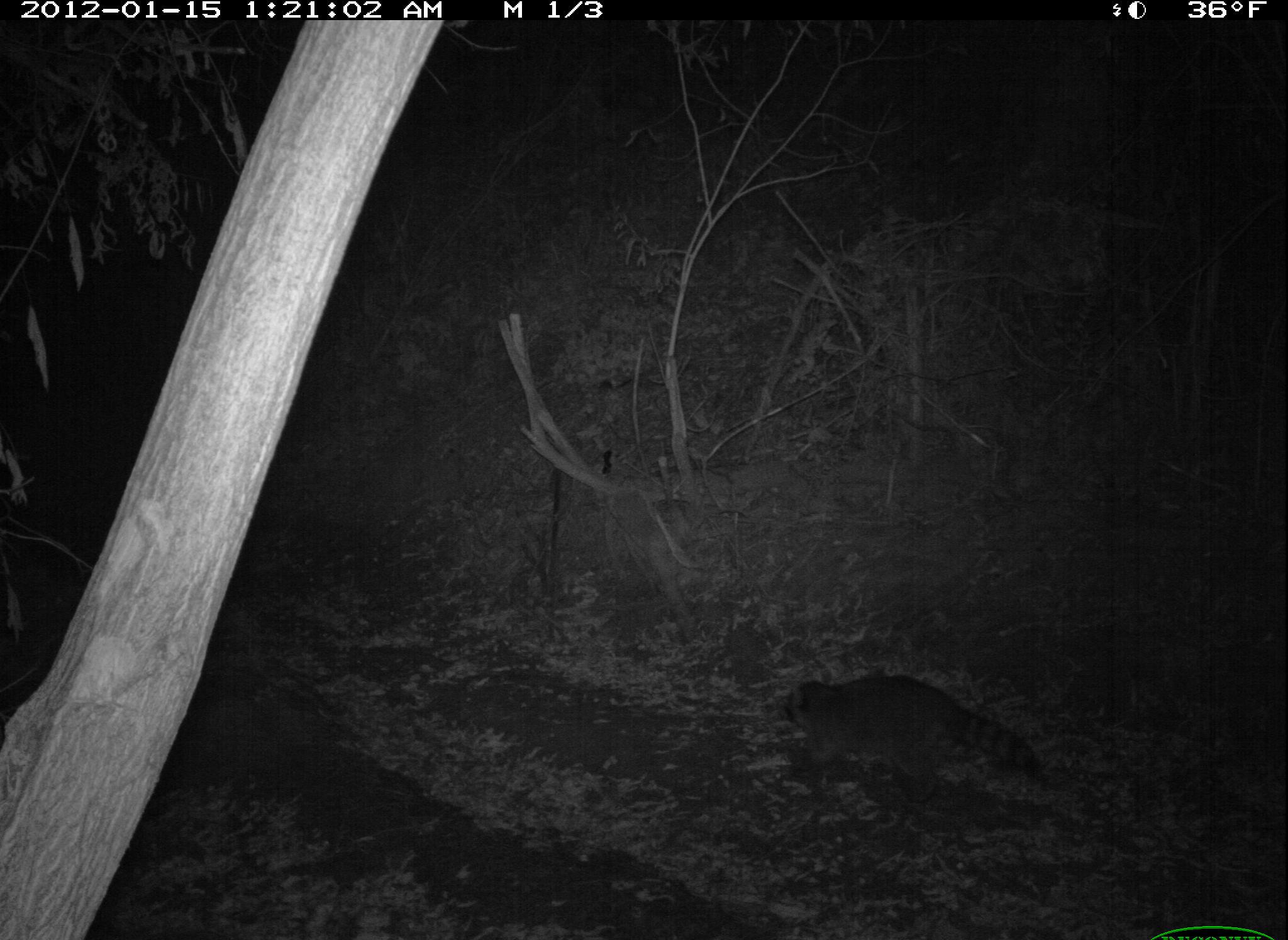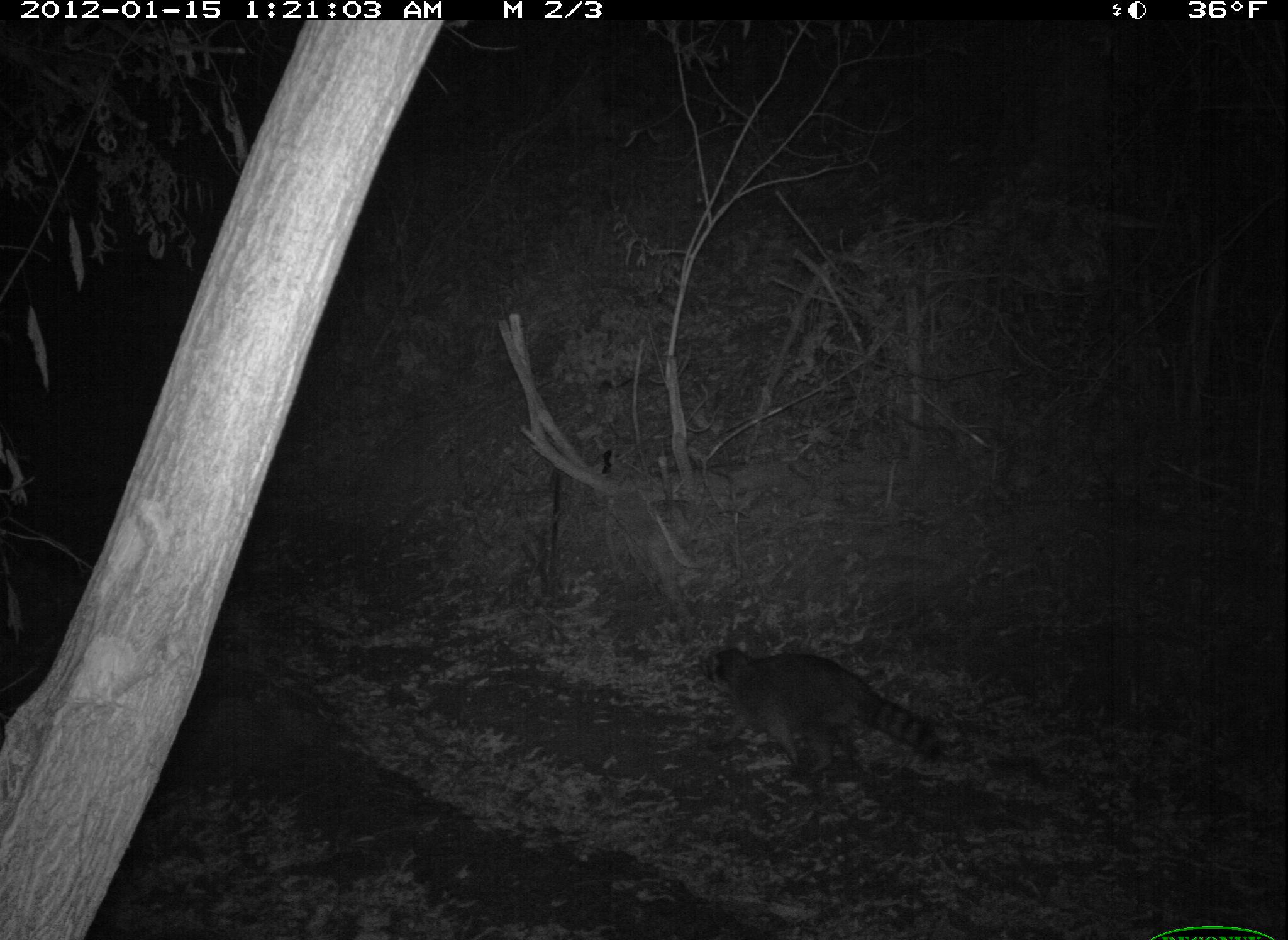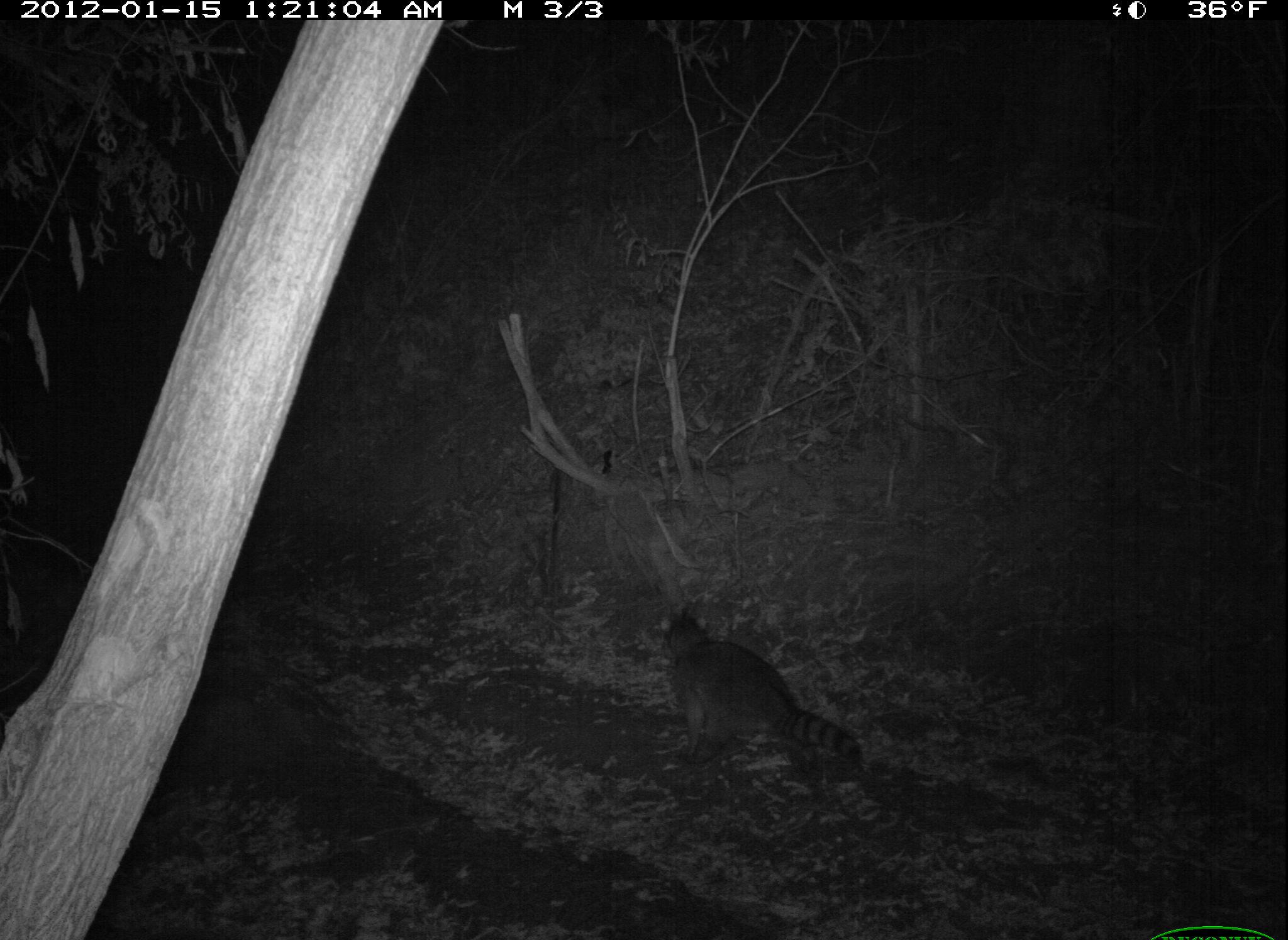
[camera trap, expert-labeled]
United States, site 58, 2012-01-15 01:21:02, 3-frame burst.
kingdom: Animalia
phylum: Chordata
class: Mammalia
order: Carnivora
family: Procyonidae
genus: Procyon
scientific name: Procyon lotor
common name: raccoon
Raccoon (Procyon lotor).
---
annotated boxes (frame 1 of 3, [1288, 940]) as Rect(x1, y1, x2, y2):
raccoon: Rect(782, 674, 1046, 805)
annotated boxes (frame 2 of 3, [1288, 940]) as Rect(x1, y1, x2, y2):
raccoon: Rect(694, 646, 948, 787)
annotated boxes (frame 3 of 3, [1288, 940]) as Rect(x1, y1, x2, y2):
raccoon: Rect(657, 610, 865, 768)